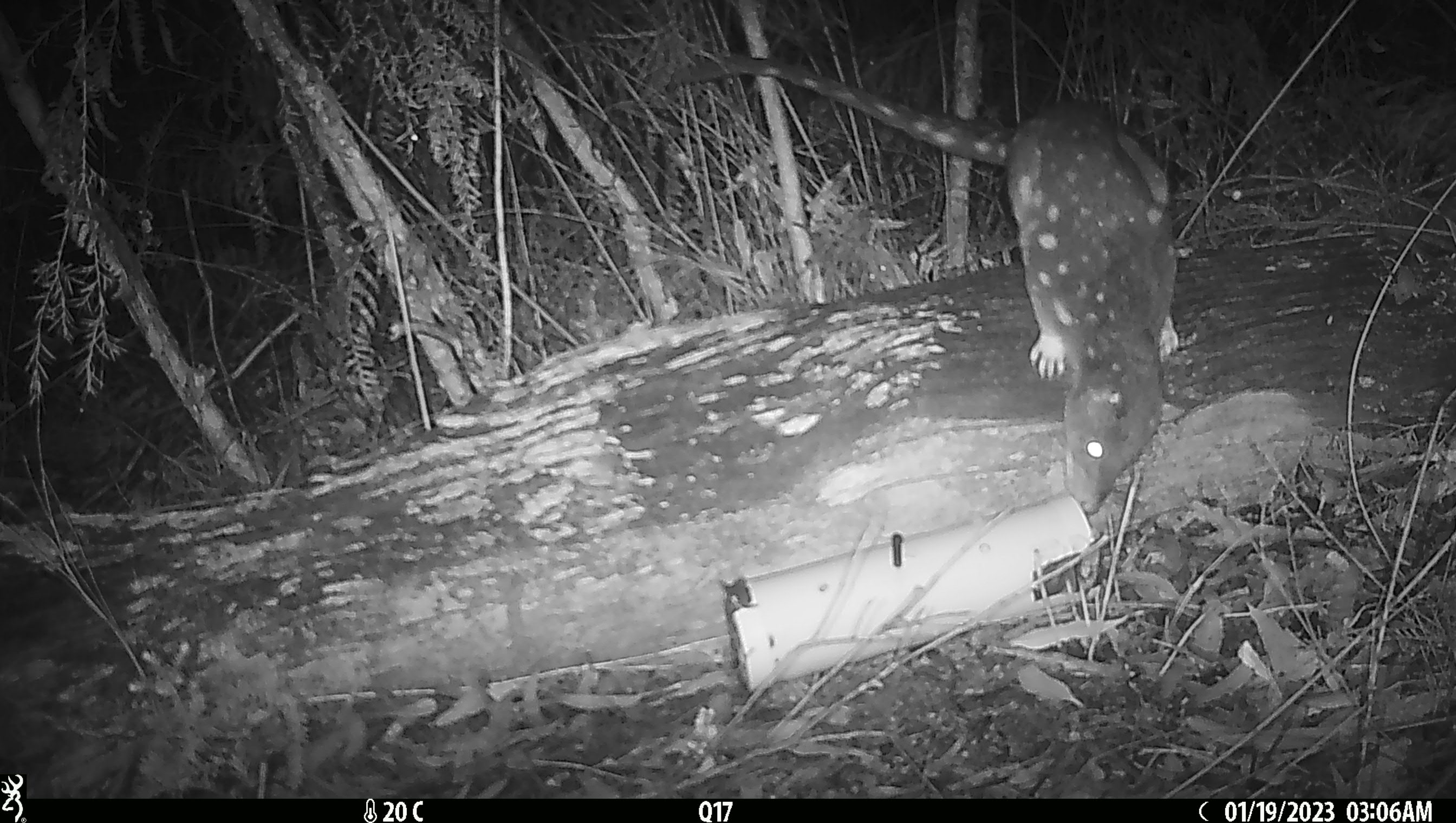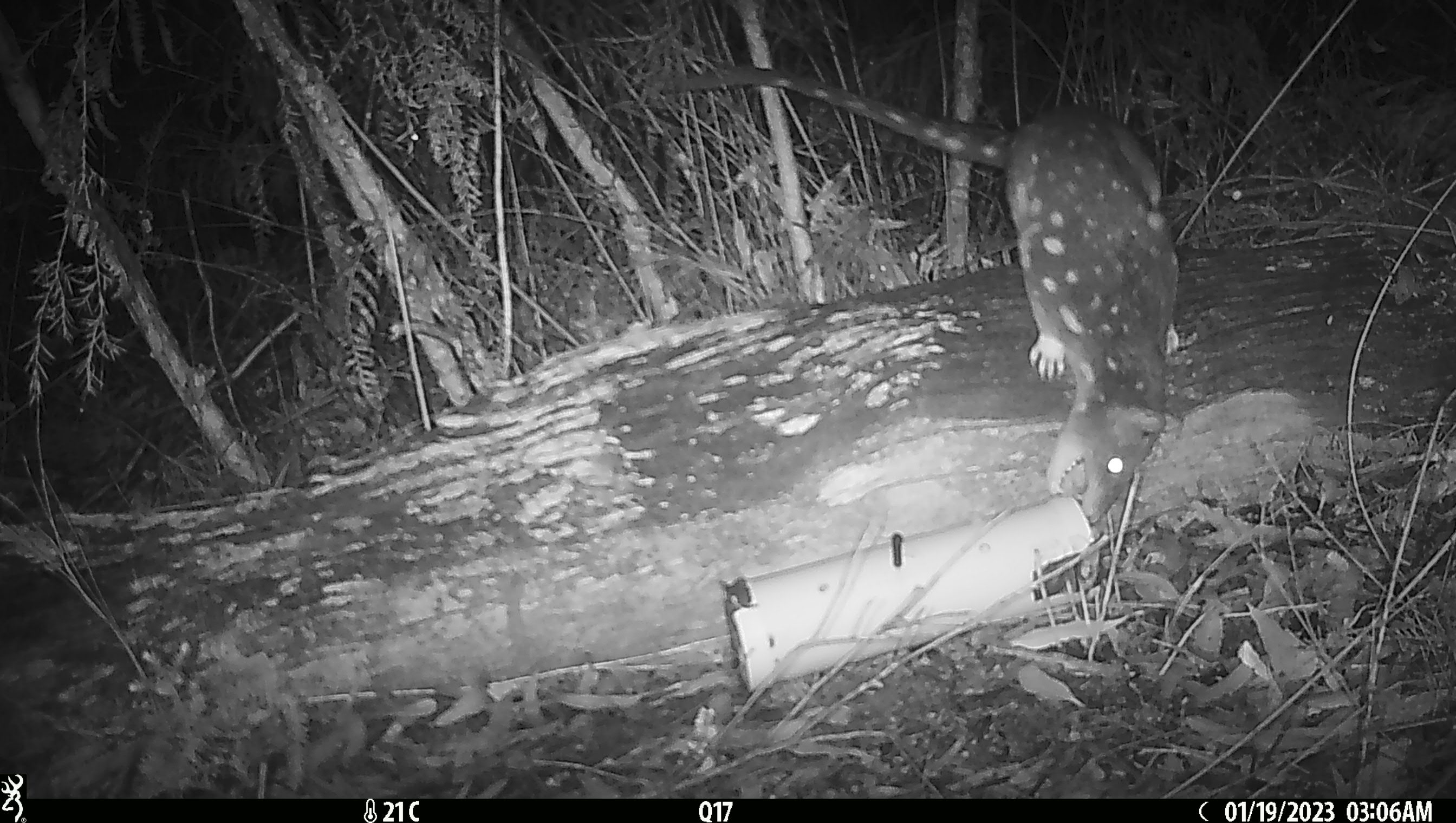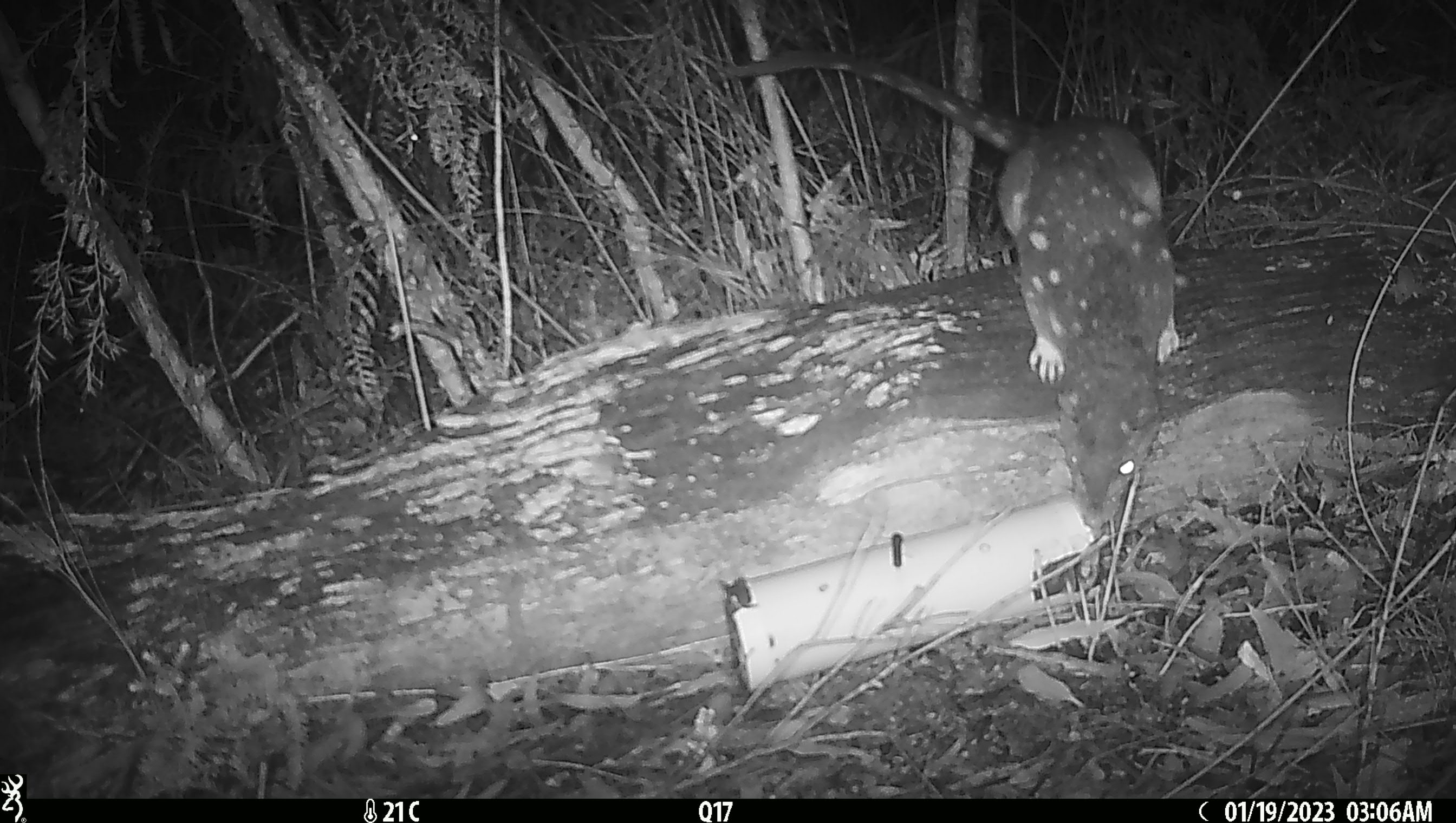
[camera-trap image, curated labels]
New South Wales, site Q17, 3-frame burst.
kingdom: Animalia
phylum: Chordata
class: Mammalia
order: Dasyuromorphia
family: Dasyuridae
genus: Dasyurus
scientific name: Dasyurus maculatus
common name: spotted-tailed quoll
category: quoll